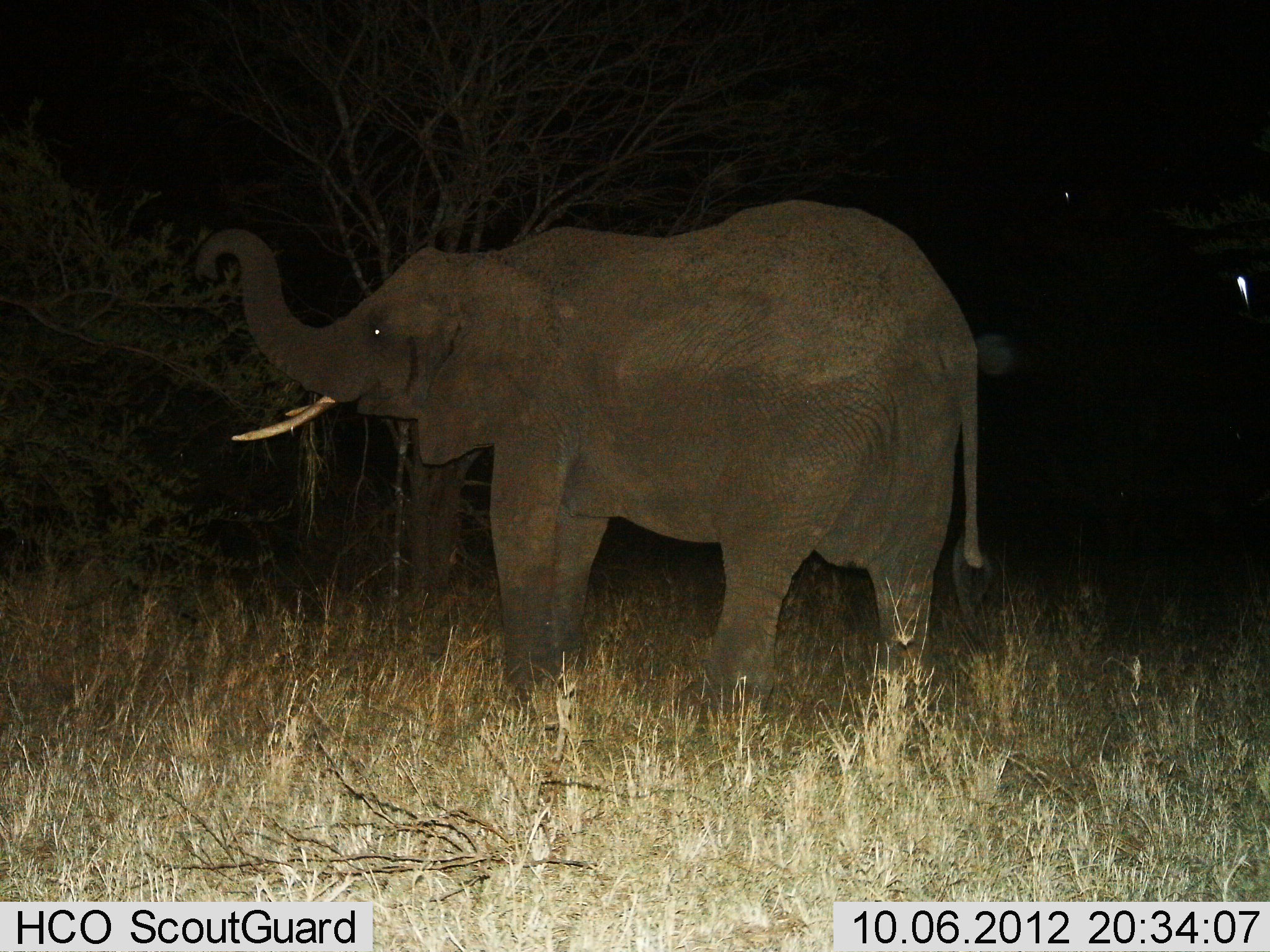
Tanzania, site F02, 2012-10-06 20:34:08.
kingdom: Animalia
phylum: Chordata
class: Mammalia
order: Proboscidea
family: Elephantidae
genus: Loxodonta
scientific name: Loxodonta africana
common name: african bush elephant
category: elephant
Elephant (african bush elephant) (Loxodonta africana), count 1. Behavior (volunteer vote fractions): standing 50%, resting 0%, moving 0%, interacting 0%. Young present (vote fraction): 0%. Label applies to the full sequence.